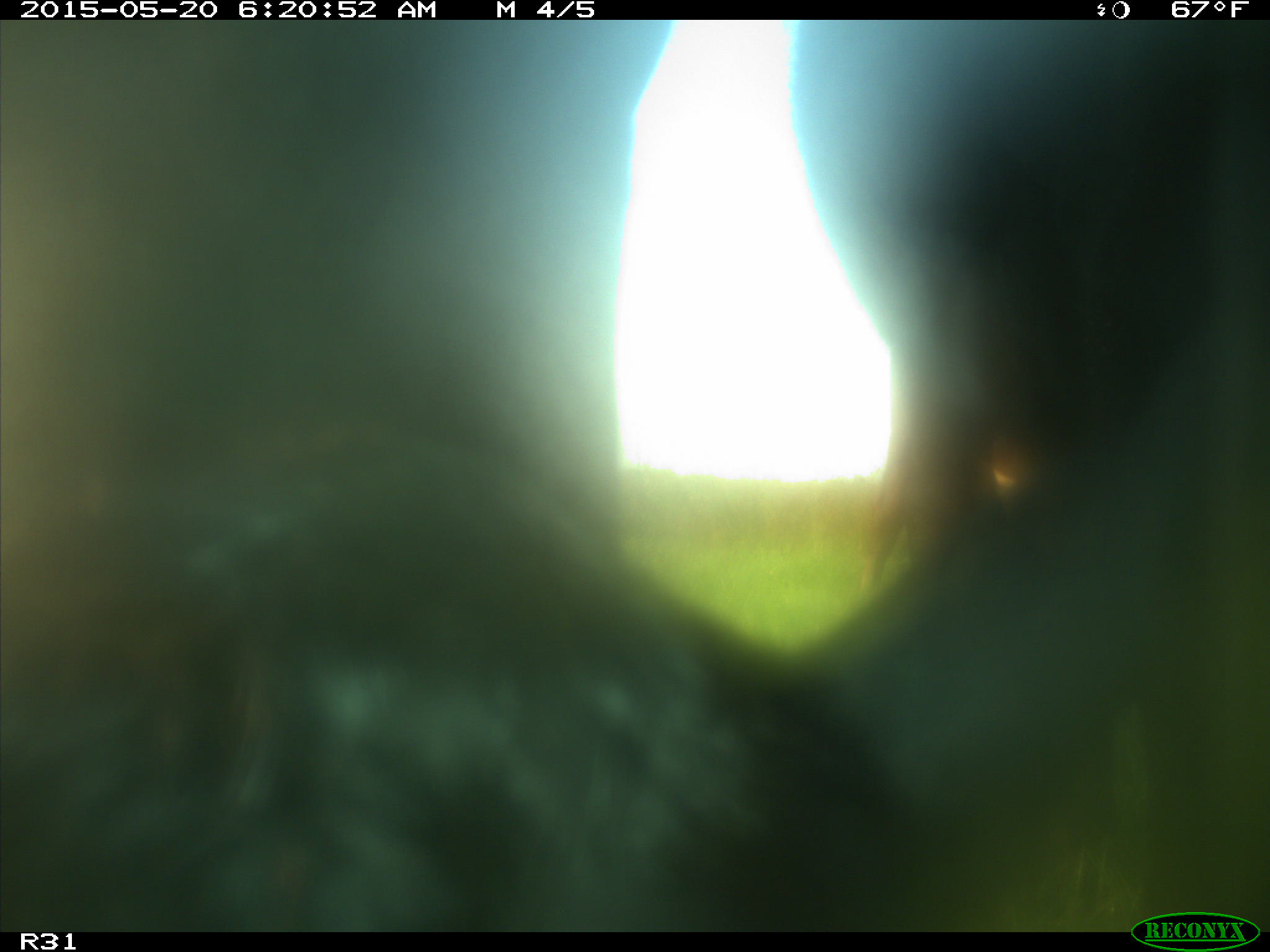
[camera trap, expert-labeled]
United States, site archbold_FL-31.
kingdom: Animalia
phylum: Chordata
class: Mammalia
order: Artiodactyla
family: Bovidae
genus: Bos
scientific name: Bos taurus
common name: domestic cow